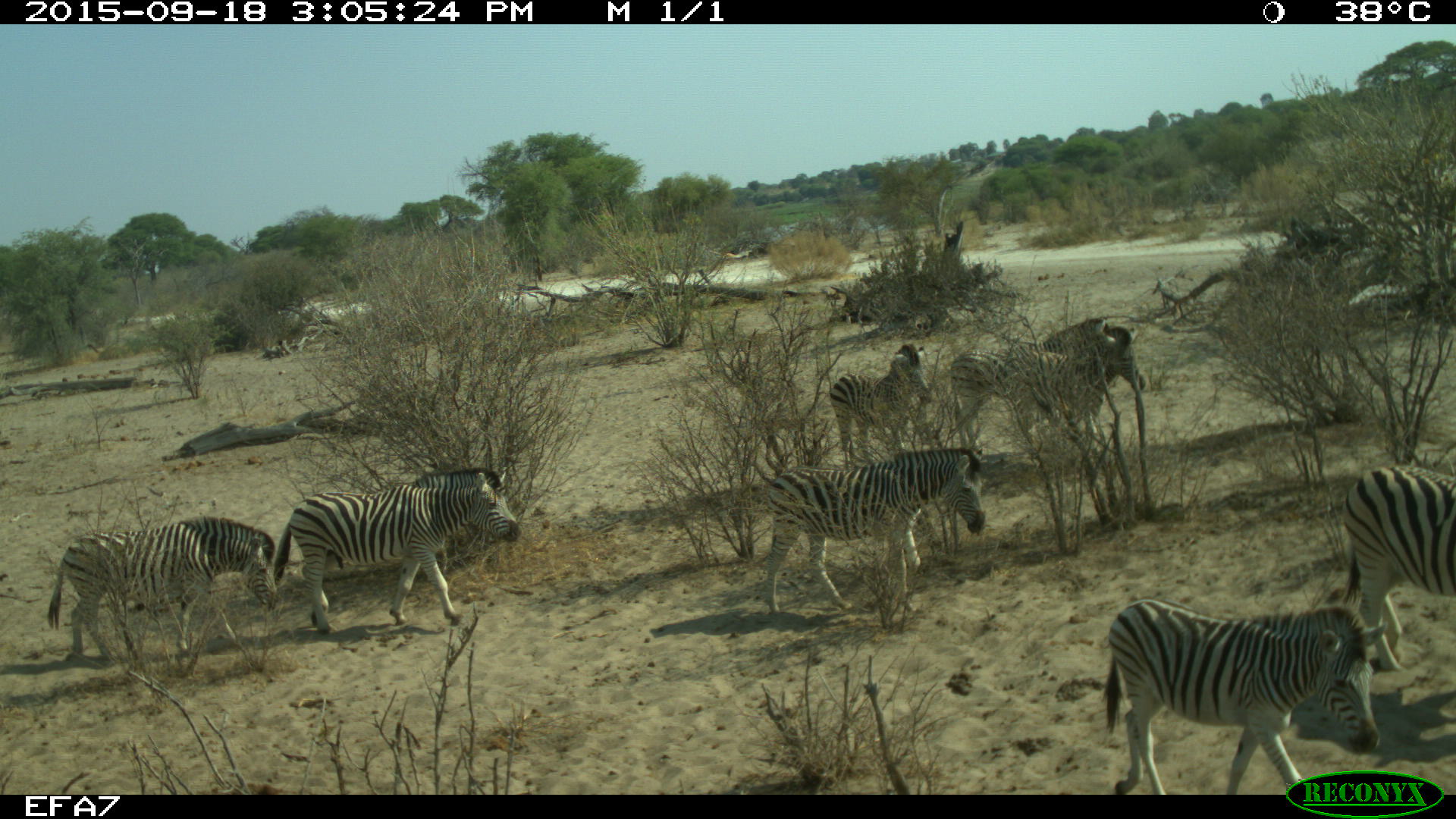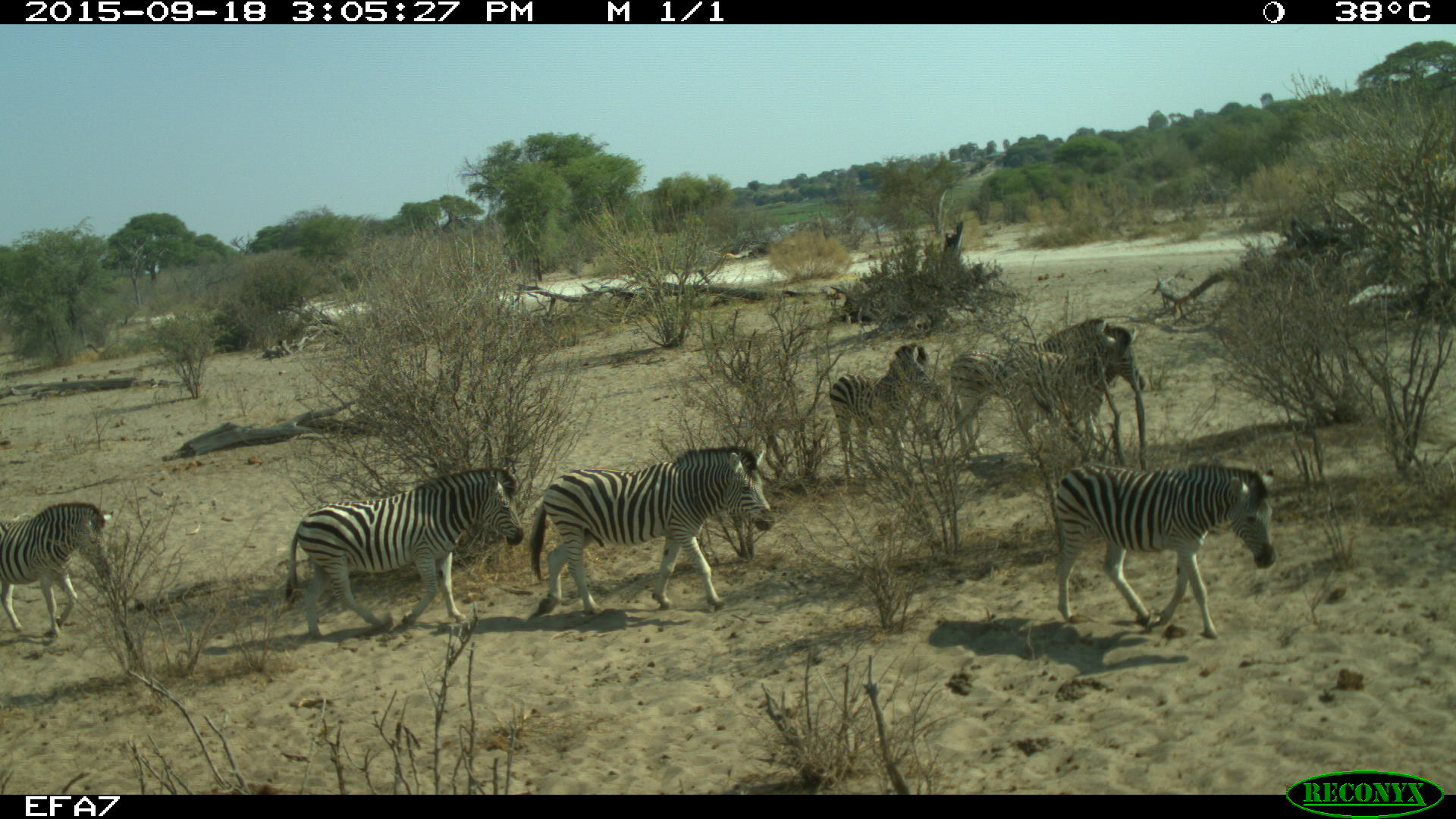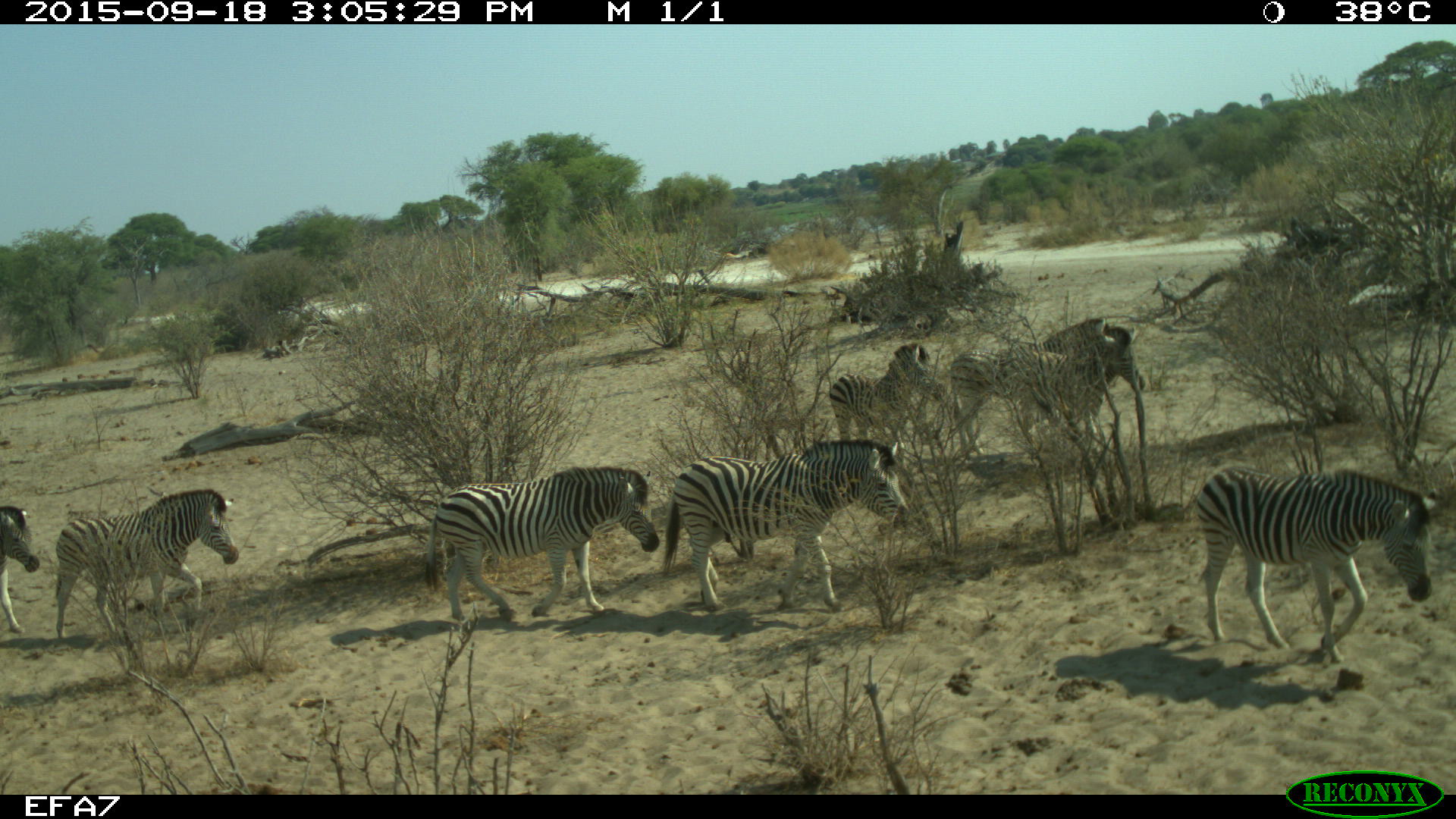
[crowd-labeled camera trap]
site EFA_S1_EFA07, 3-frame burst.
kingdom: Animalia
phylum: Chordata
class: Mammalia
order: Perissodactyla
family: Equidae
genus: Equus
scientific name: Equus quagga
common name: plains zebra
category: zebraplains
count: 9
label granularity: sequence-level